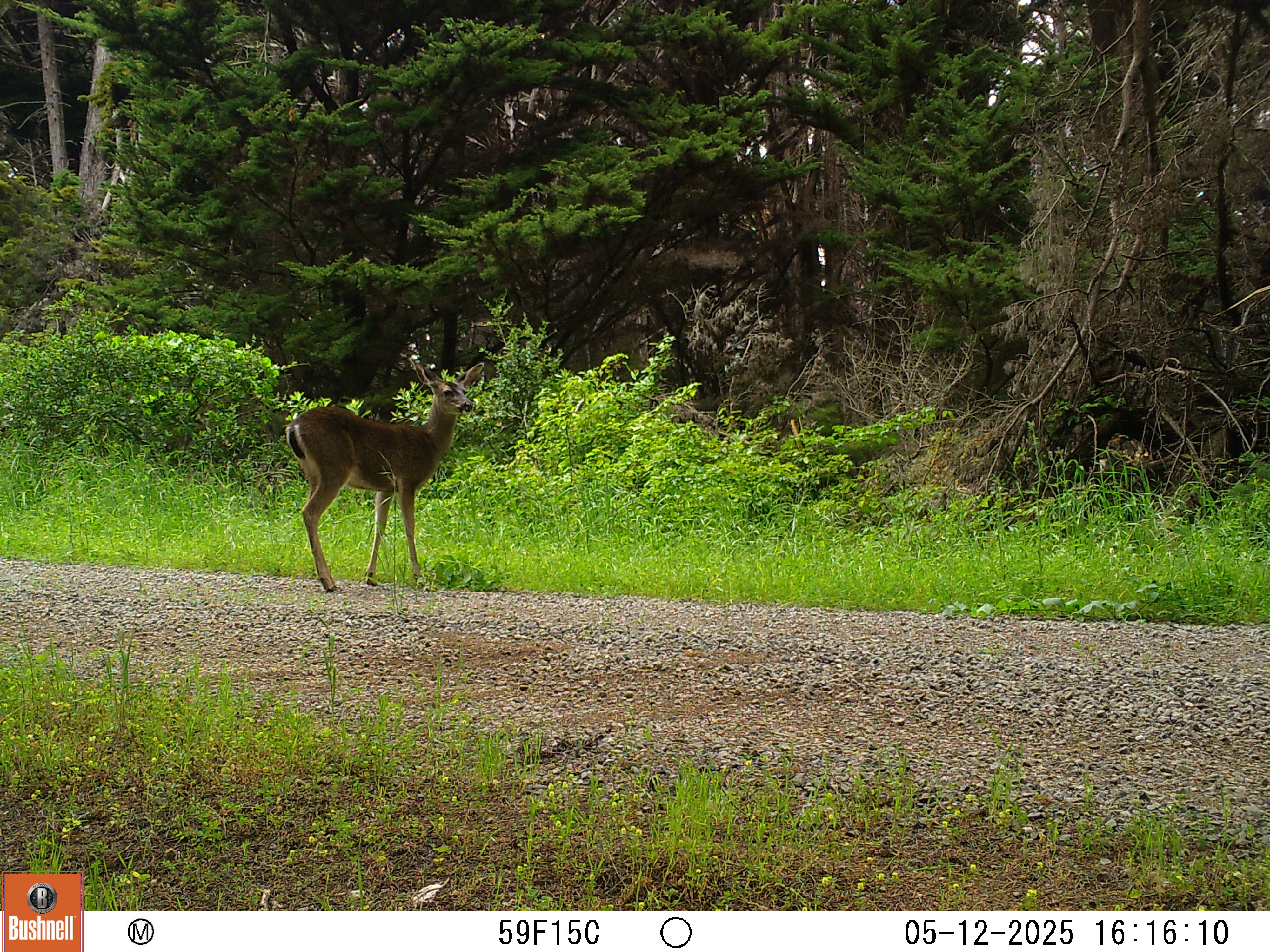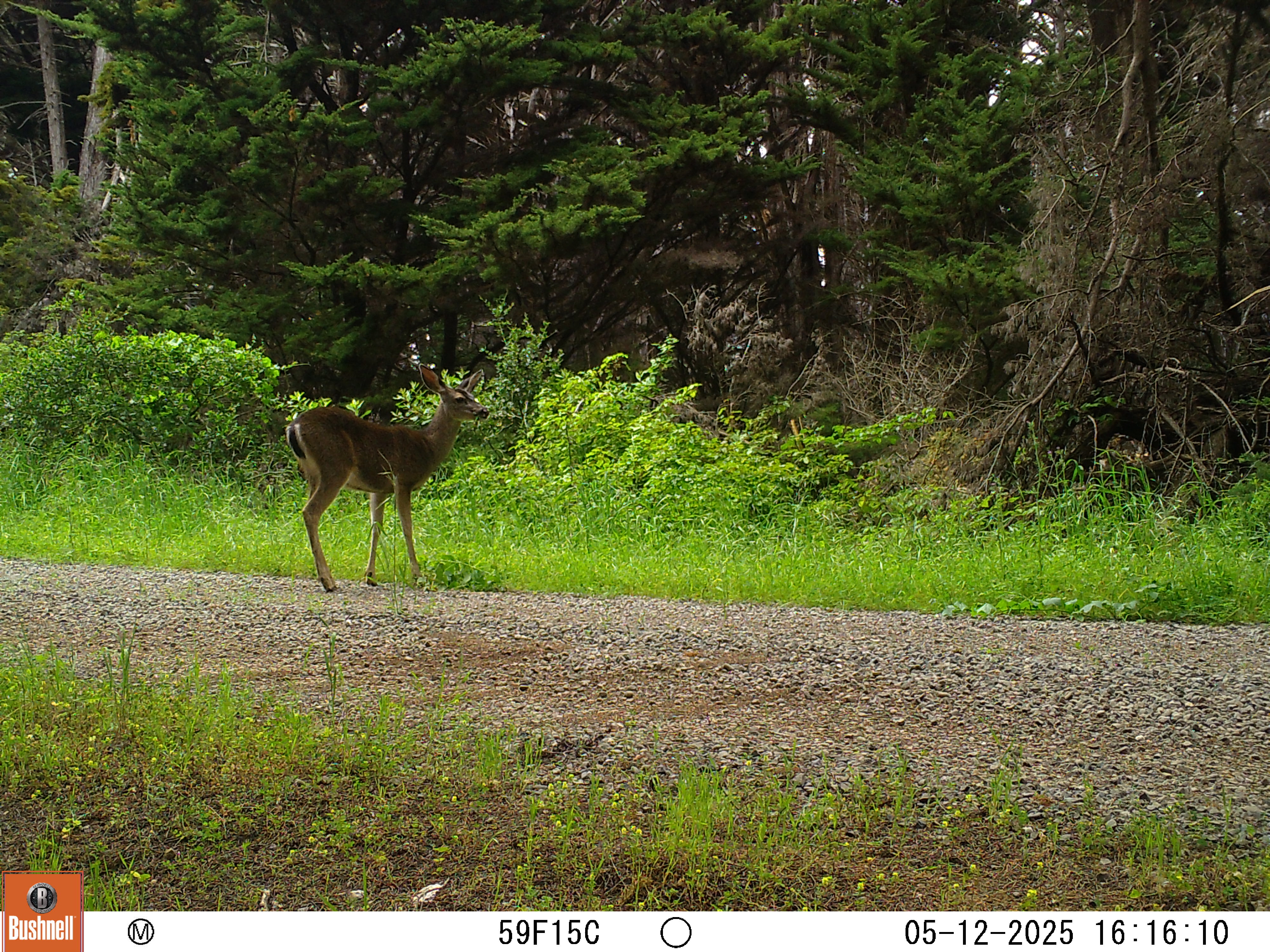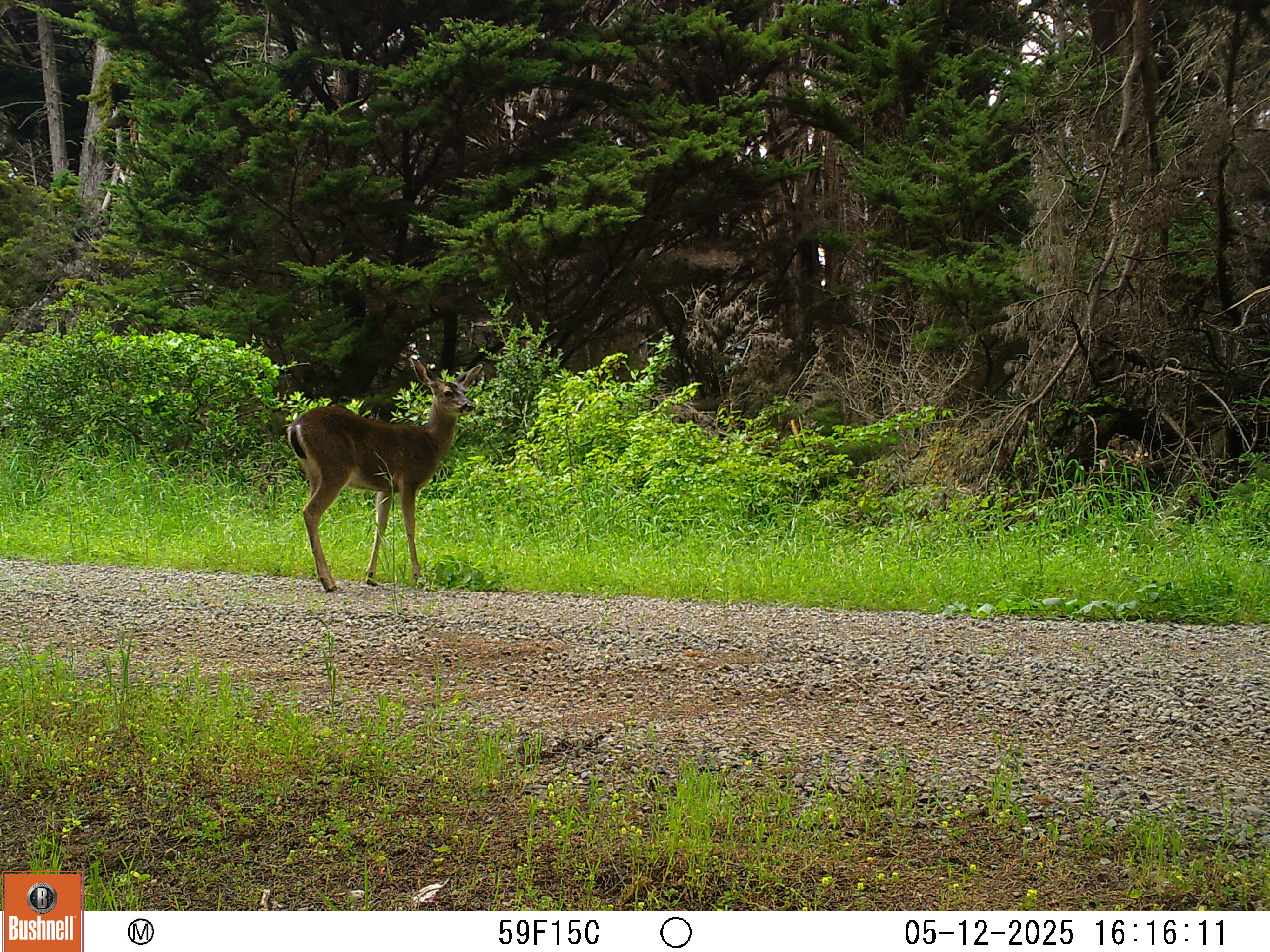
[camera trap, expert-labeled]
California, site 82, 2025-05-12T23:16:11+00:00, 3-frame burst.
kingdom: Animalia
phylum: Chordata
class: Mammalia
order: Artiodactyla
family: Cervidae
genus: Odocoileus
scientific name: Odocoileus hemionus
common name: mule deer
Mule deer (Odocoileus hemionus).